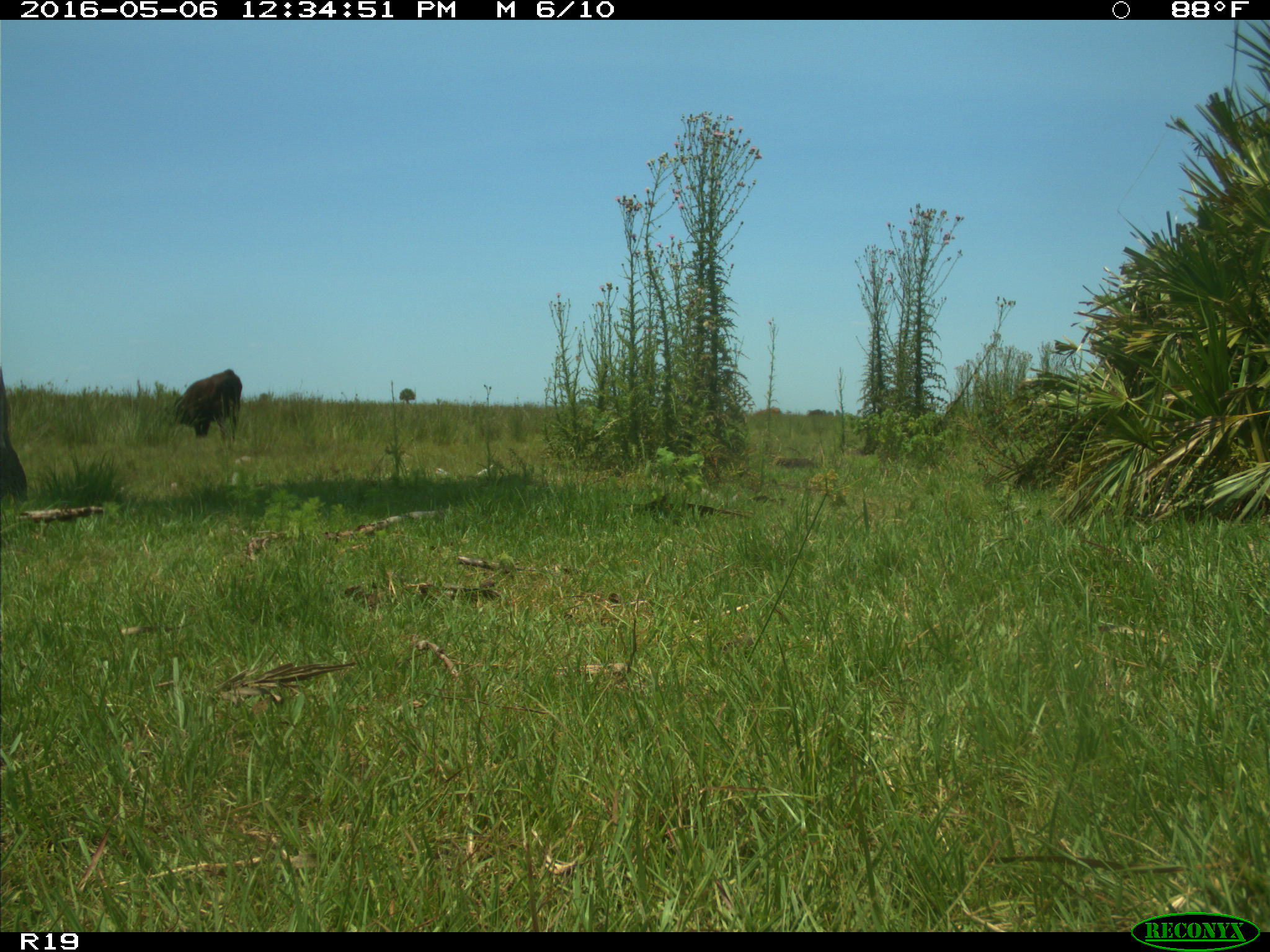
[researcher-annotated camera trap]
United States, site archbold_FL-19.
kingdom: Animalia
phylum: Chordata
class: Mammalia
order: Artiodactyla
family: Bovidae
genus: Bos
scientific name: Bos taurus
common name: domestic cow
Bos taurus (domestic cow).